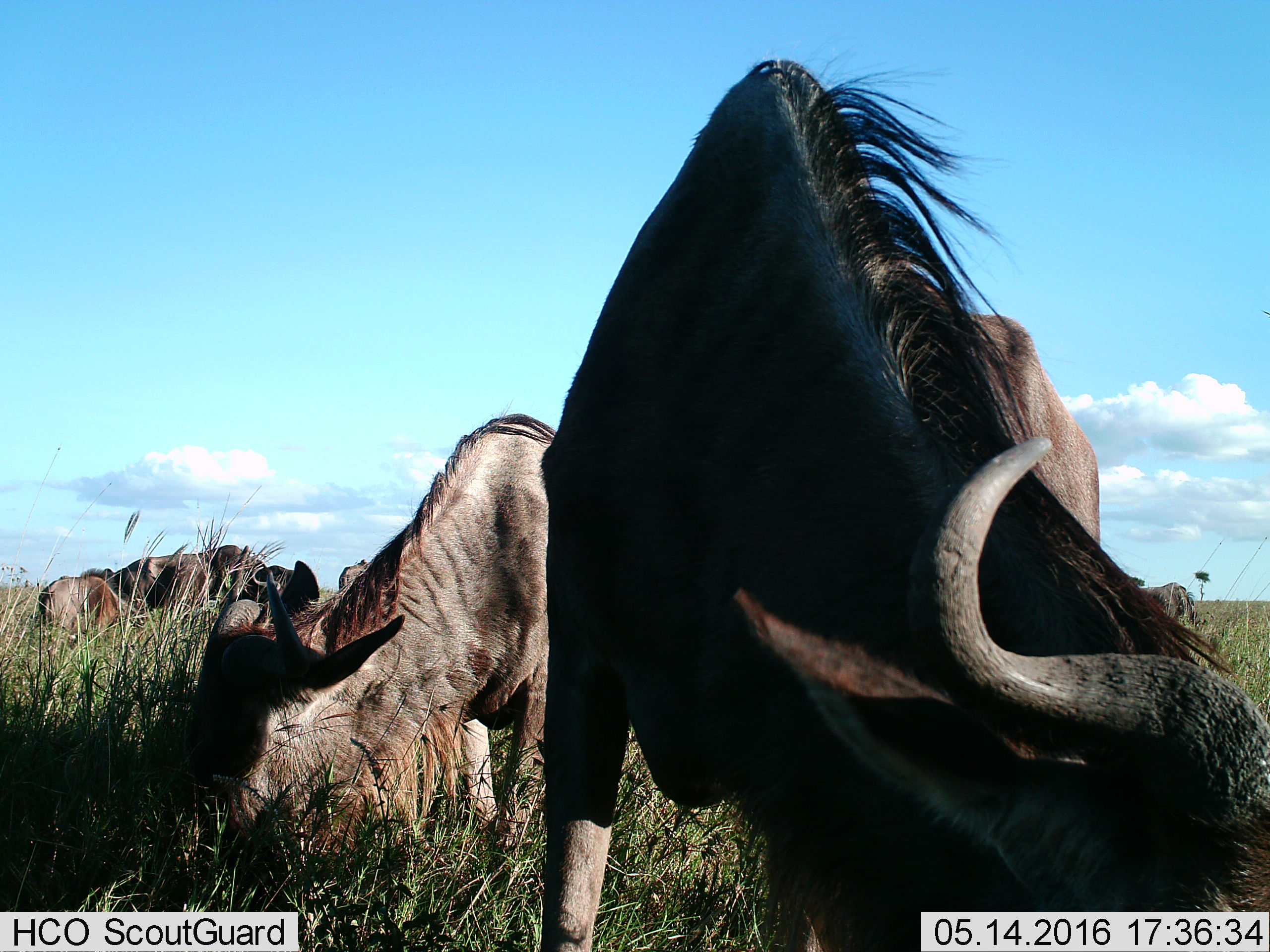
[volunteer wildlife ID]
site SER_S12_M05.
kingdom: Animalia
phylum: Chordata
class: Mammalia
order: Artiodactyla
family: Bovidae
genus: Connochaetes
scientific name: Connochaetes taurinus taurinus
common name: blue wildebeest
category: wildebeestblue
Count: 7.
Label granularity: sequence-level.